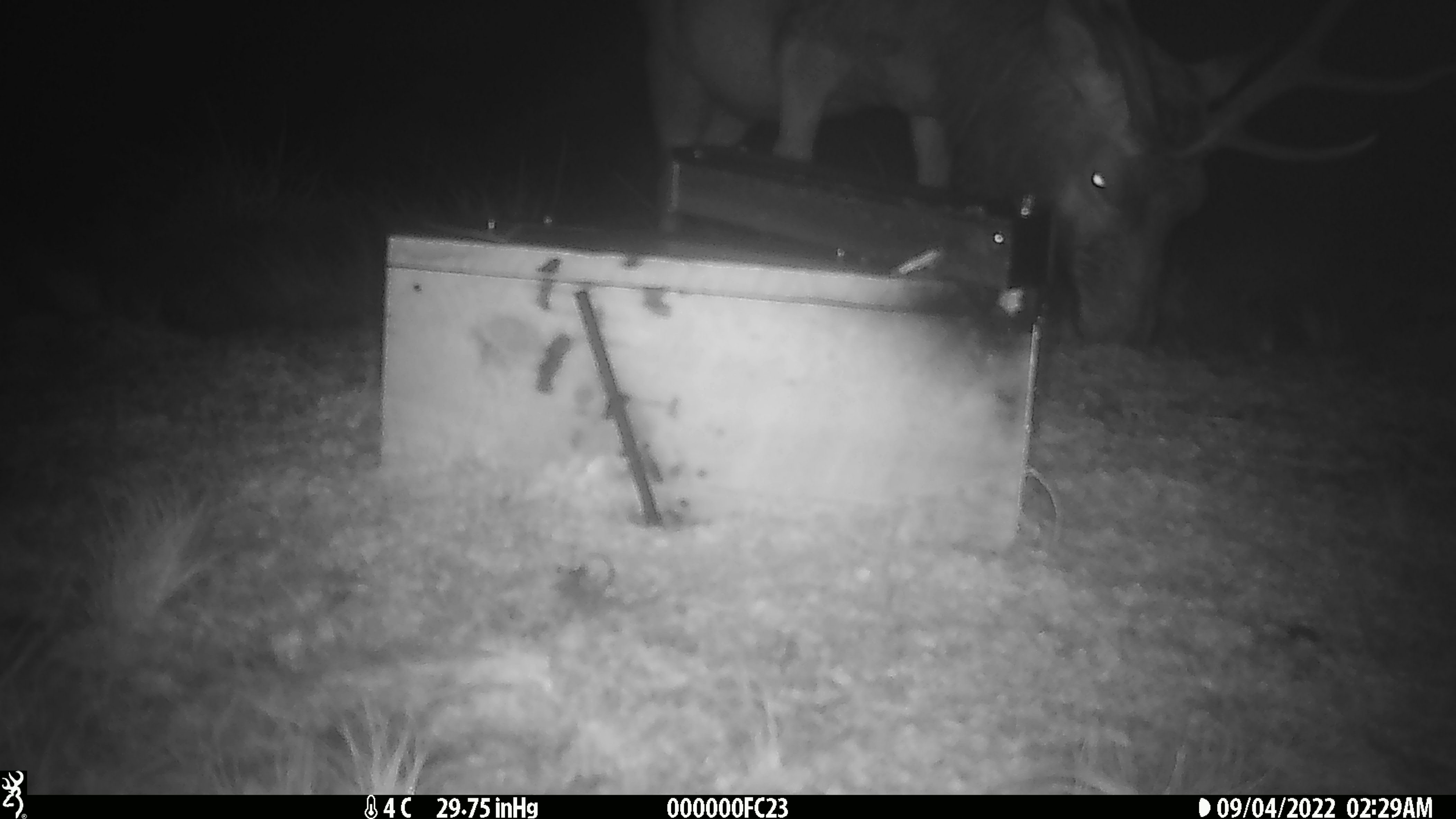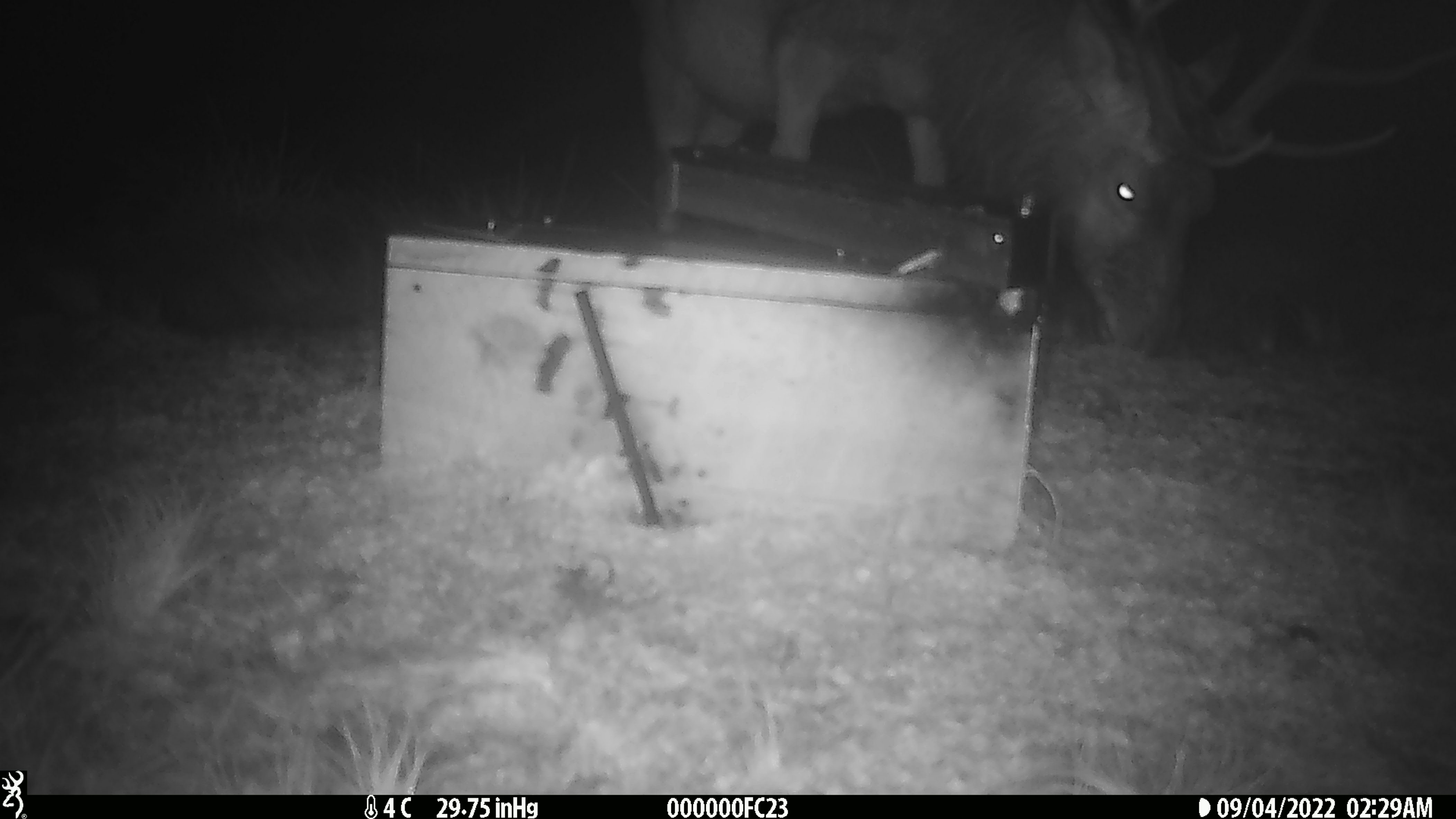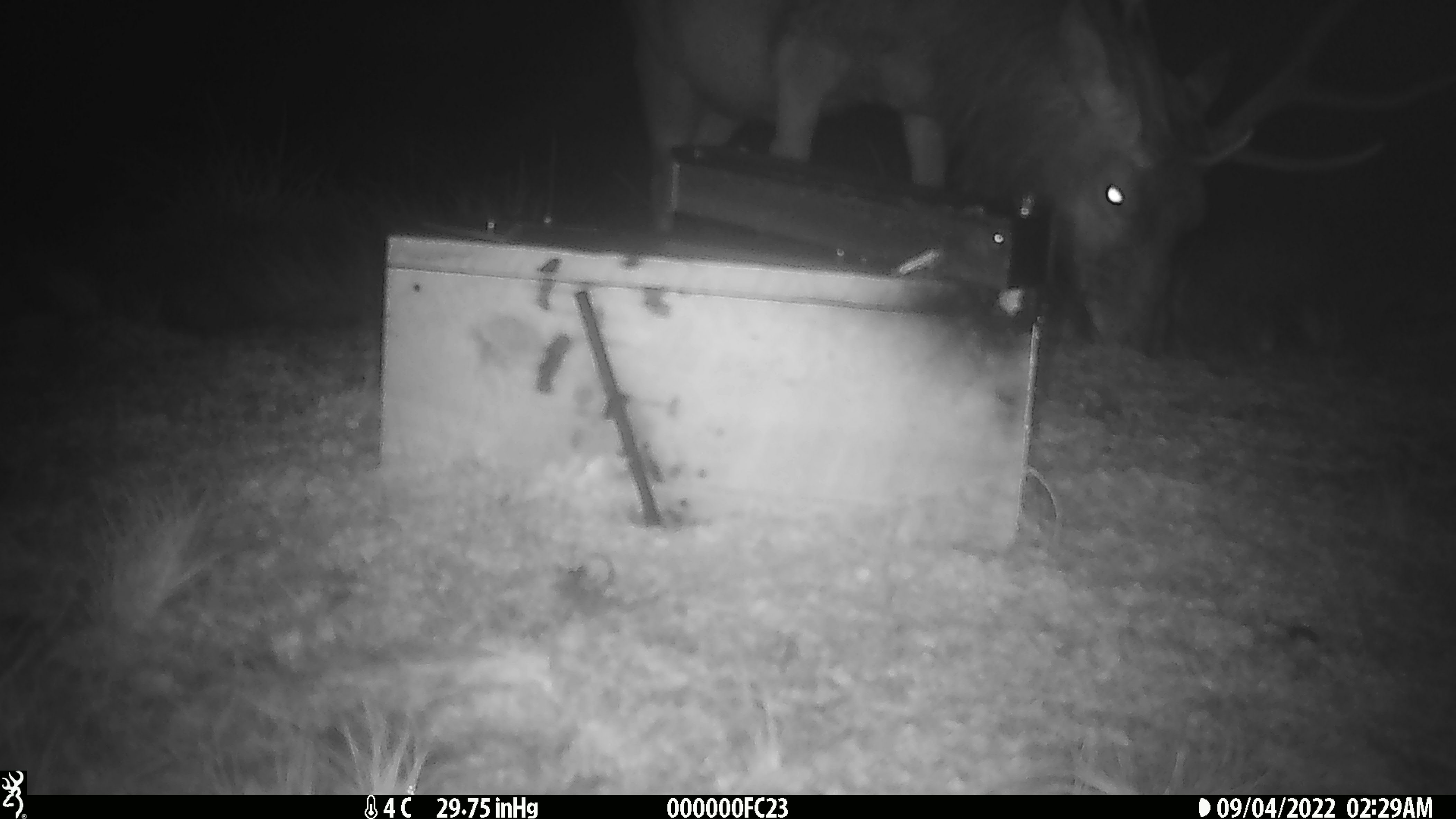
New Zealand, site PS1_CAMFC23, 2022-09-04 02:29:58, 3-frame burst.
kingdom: Animalia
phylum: Chordata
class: Mammalia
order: Artiodactyla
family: Cervidae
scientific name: Cervidae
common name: deer